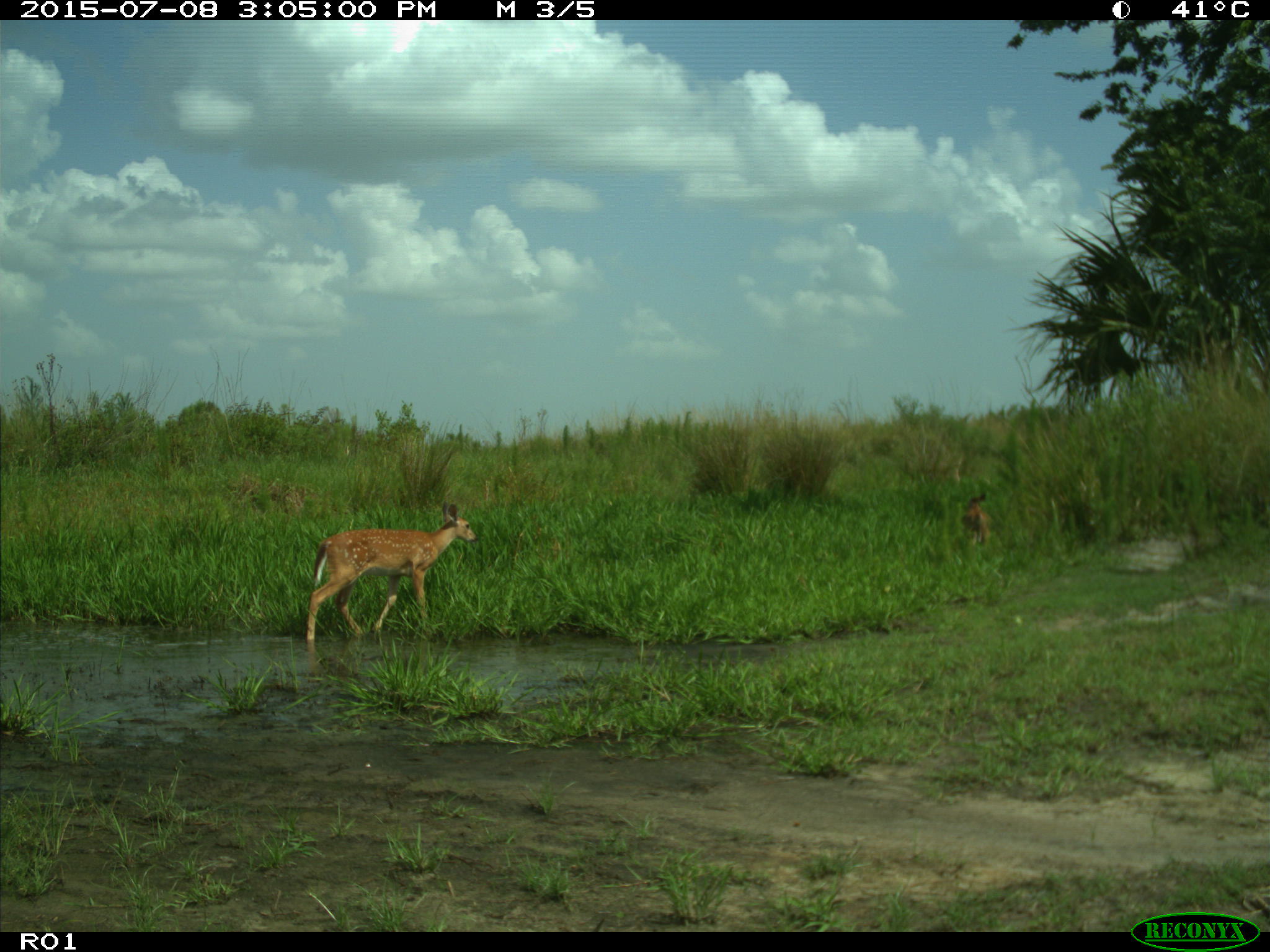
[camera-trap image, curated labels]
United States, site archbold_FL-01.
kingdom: Animalia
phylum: Chordata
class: Mammalia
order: Artiodactyla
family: Cervidae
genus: Odocoileus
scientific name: Odocoileus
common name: deer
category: unidentified deer